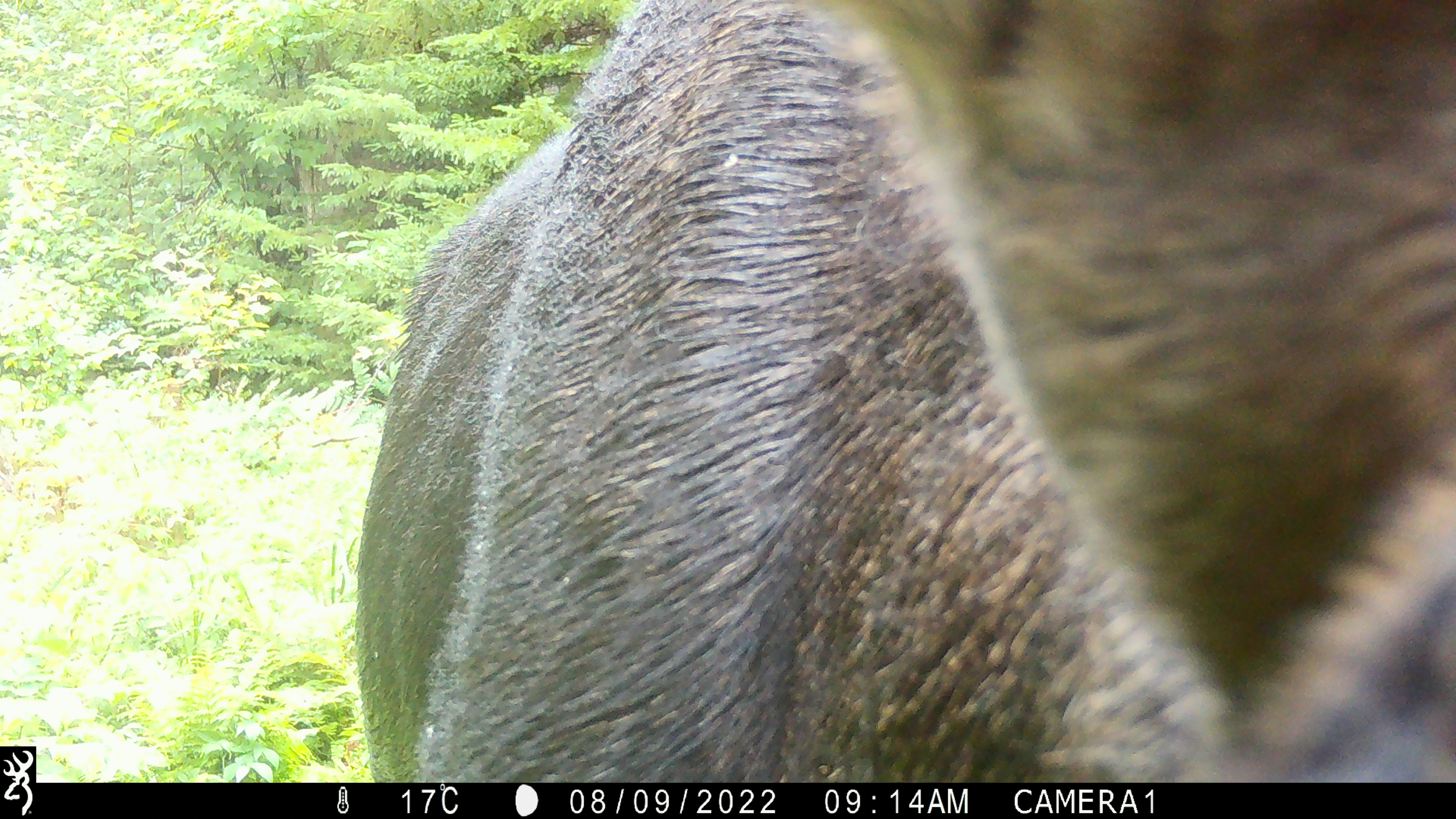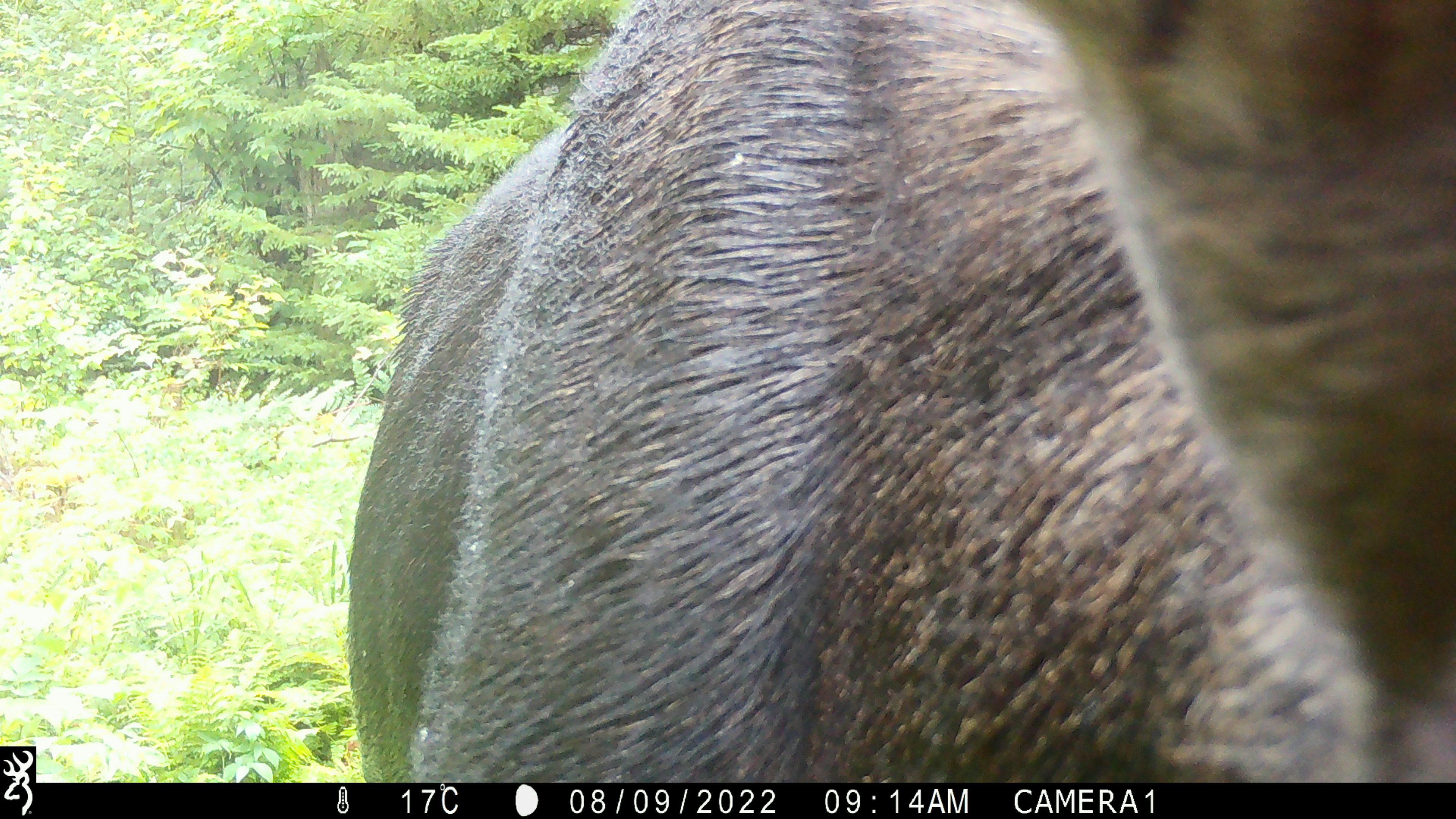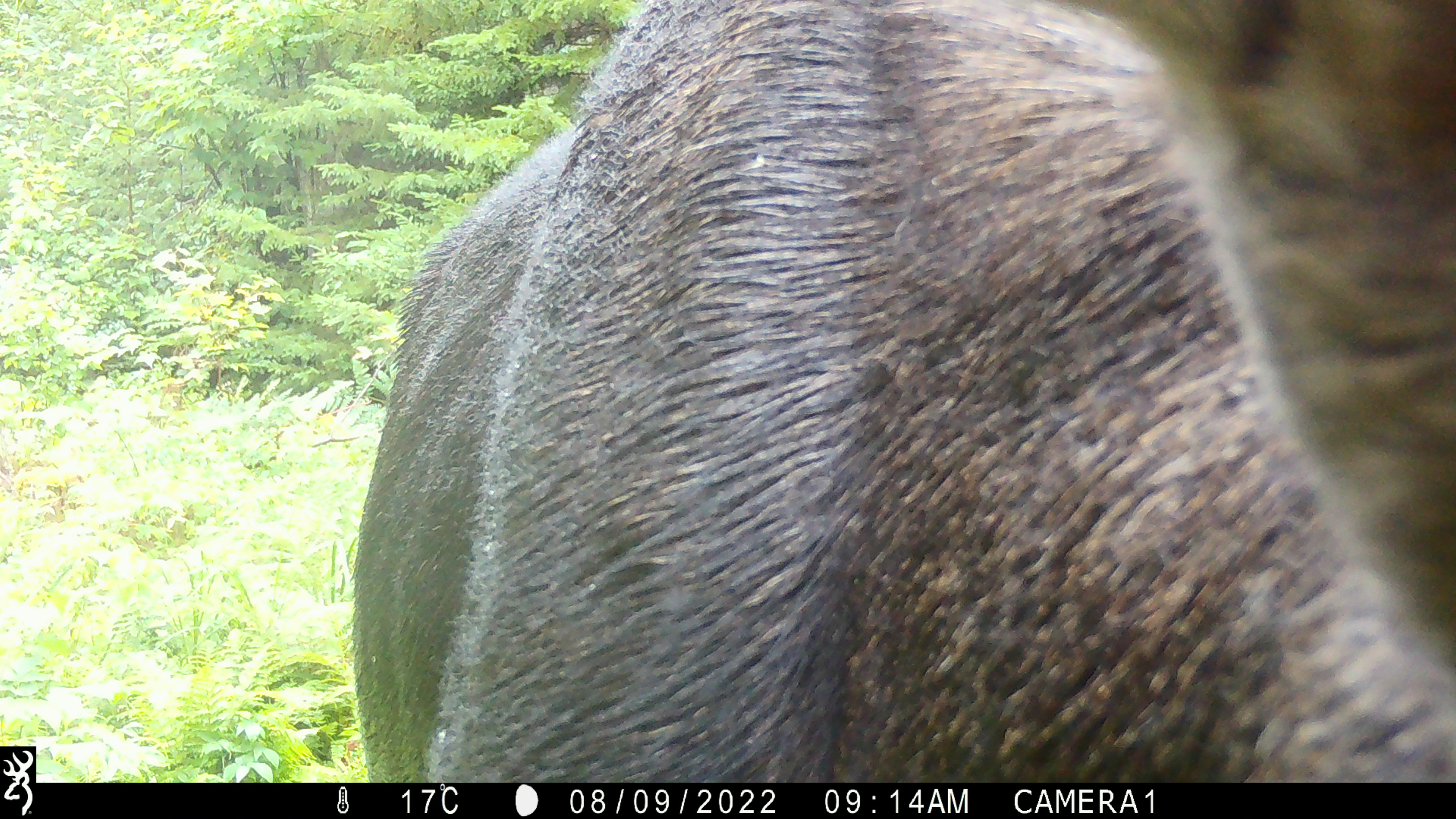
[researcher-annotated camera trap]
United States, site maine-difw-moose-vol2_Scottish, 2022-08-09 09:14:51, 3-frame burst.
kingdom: Animalia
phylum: Chordata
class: Mammalia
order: Artiodactyla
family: Cervidae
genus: Alces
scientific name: Alces alces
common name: moose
Moose (Alces alces).